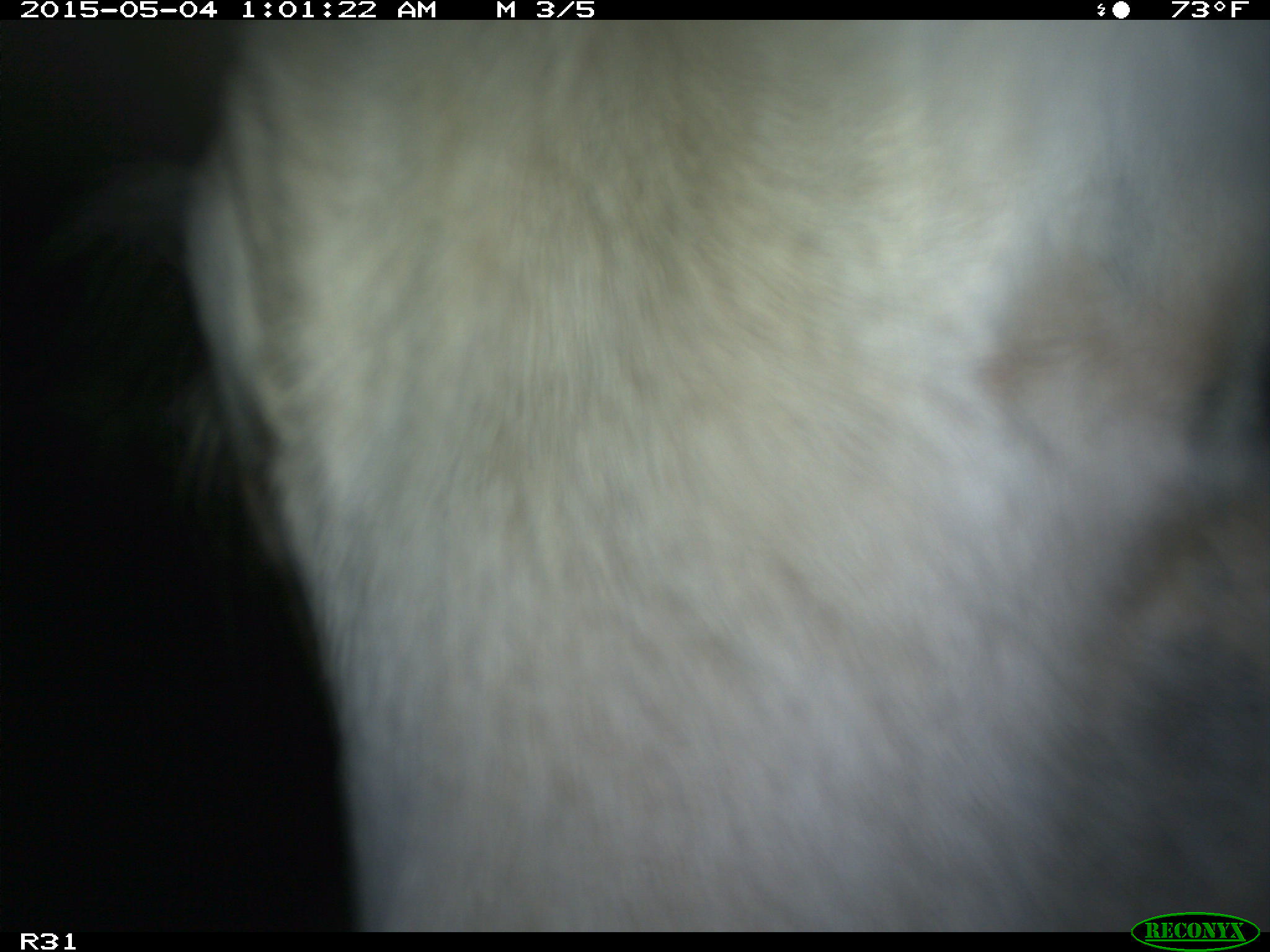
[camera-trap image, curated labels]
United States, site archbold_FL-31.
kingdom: Animalia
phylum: Chordata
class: Mammalia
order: Artiodactyla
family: Bovidae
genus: Bos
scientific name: Bos taurus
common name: domestic cow